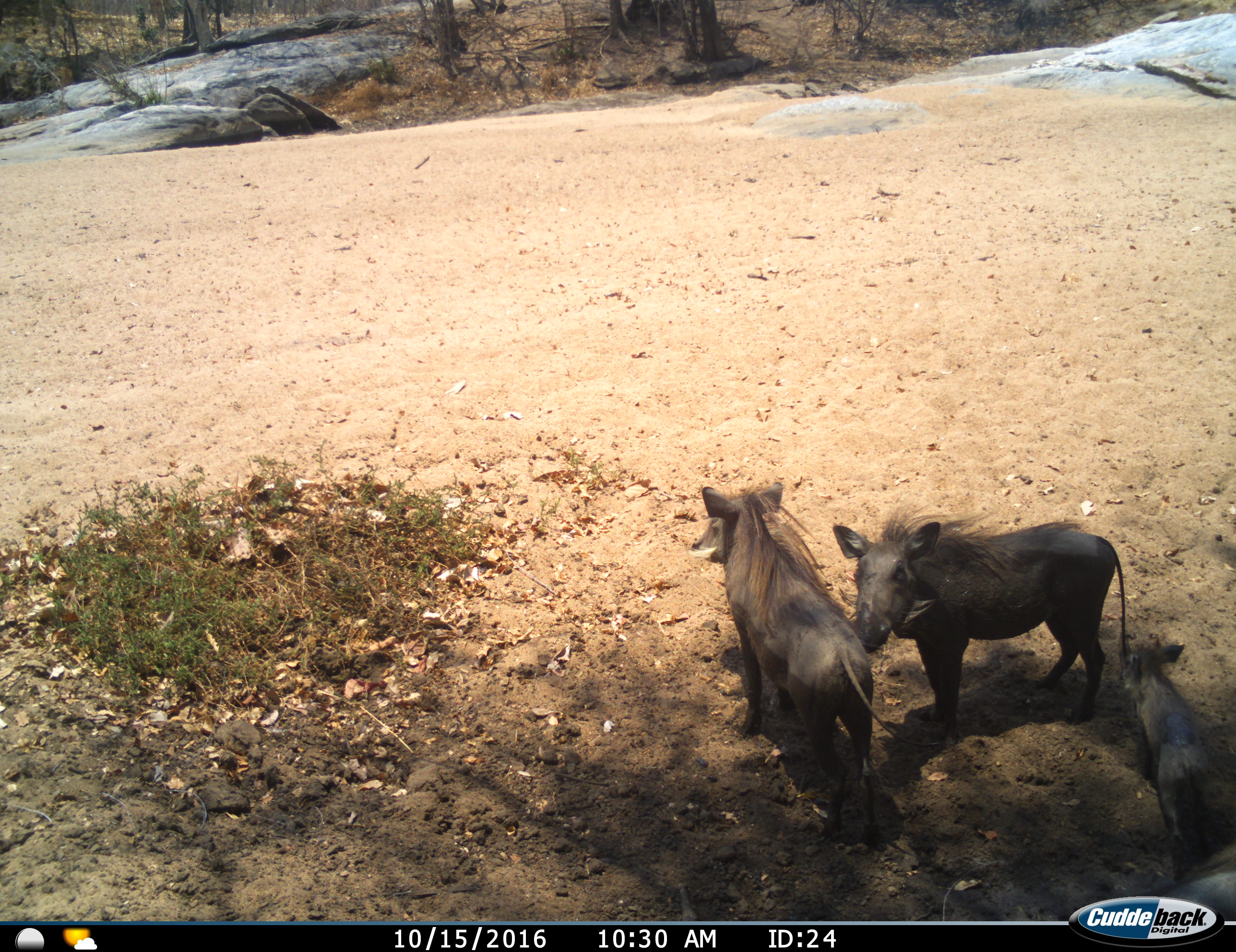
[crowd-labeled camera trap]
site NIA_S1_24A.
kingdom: Animalia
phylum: Chordata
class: Mammalia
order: Artiodactyla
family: Suidae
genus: Phacochoerus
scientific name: Phacochoerus africanus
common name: warthog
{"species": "warthog (Phacochoerus africanus)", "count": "4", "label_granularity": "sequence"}